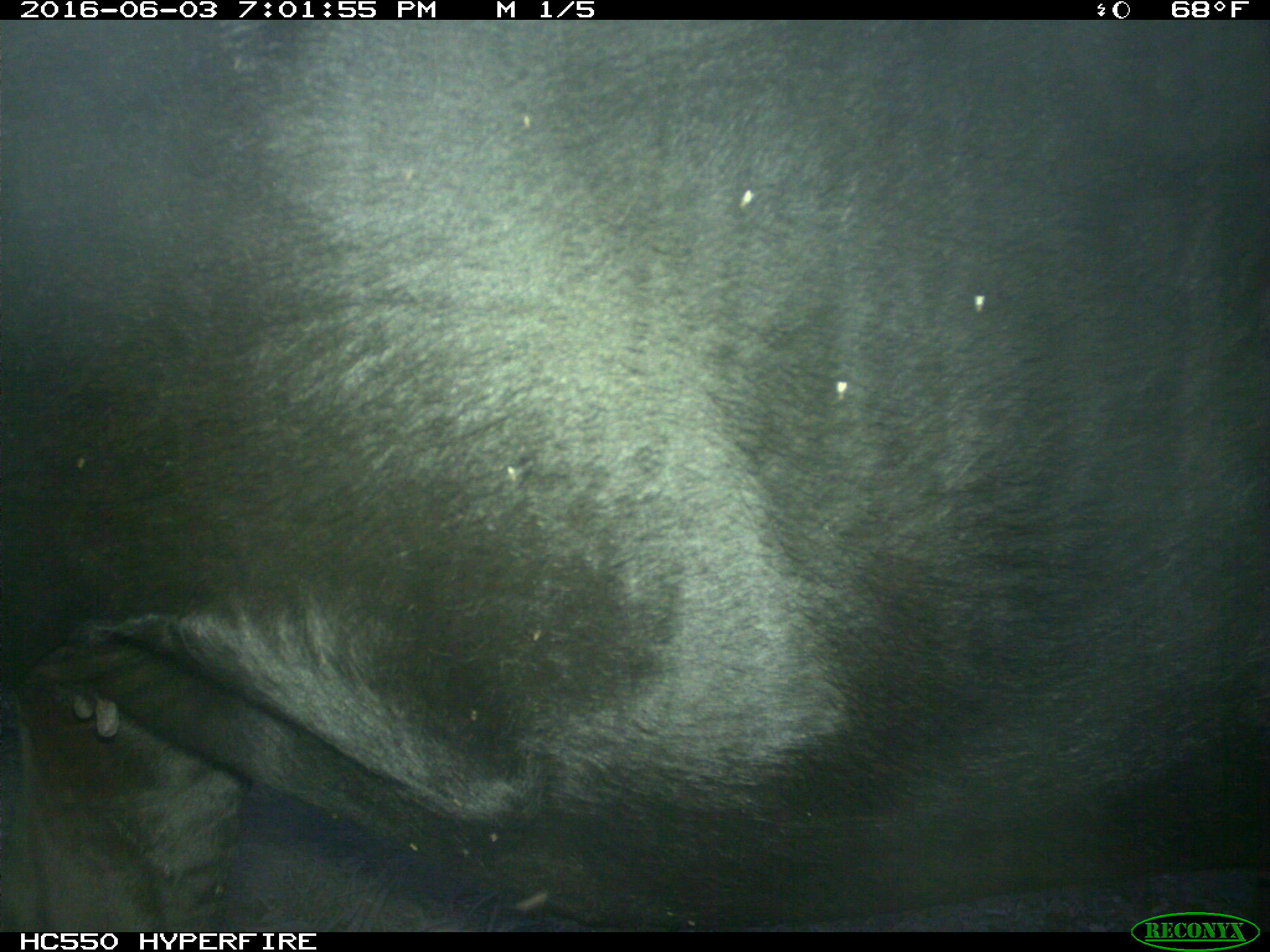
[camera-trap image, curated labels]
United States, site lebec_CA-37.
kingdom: Animalia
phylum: Chordata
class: Mammalia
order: Artiodactyla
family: Bovidae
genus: Bos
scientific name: Bos taurus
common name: domestic cow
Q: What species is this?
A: Bos taurus (domestic cow).